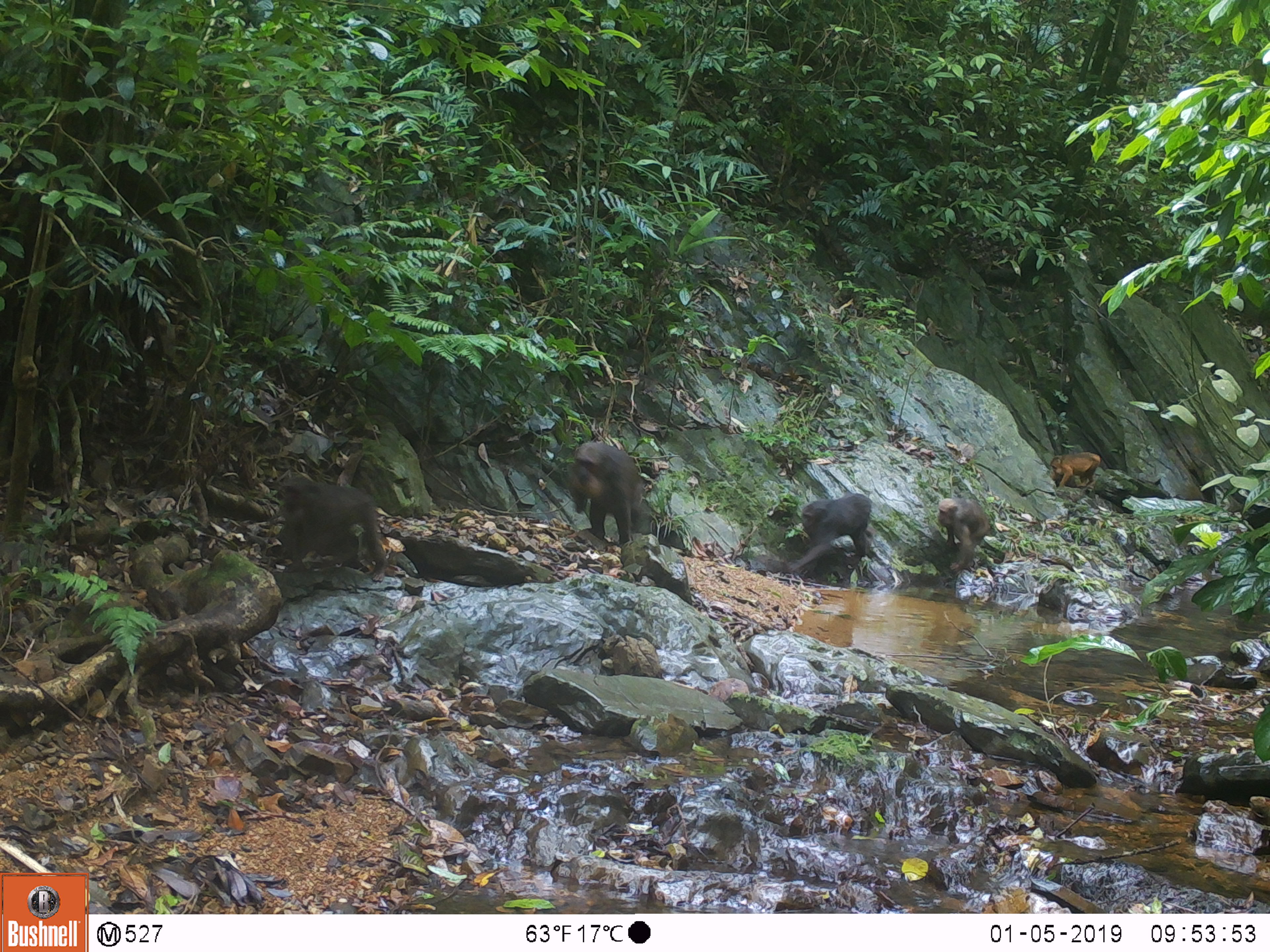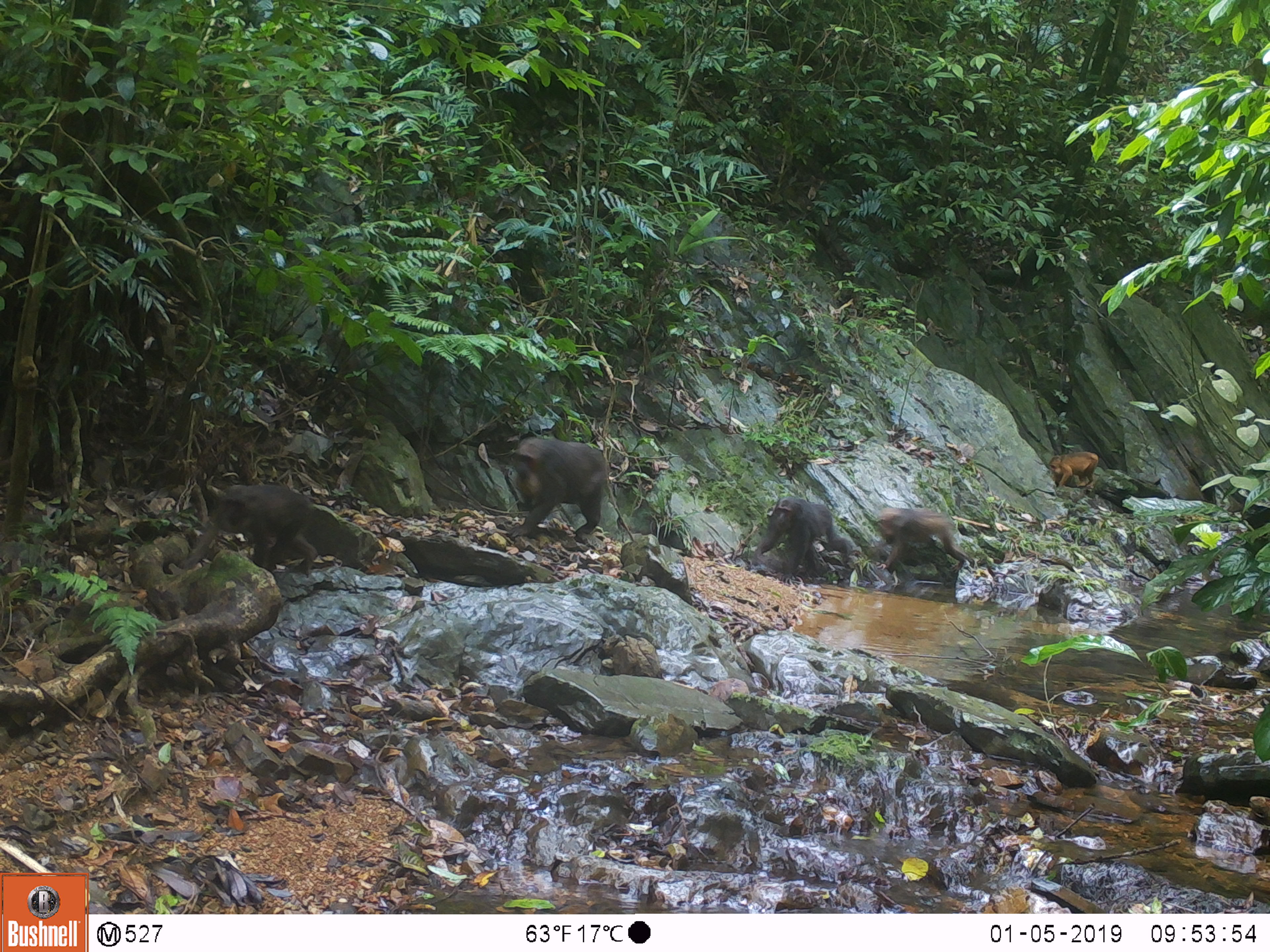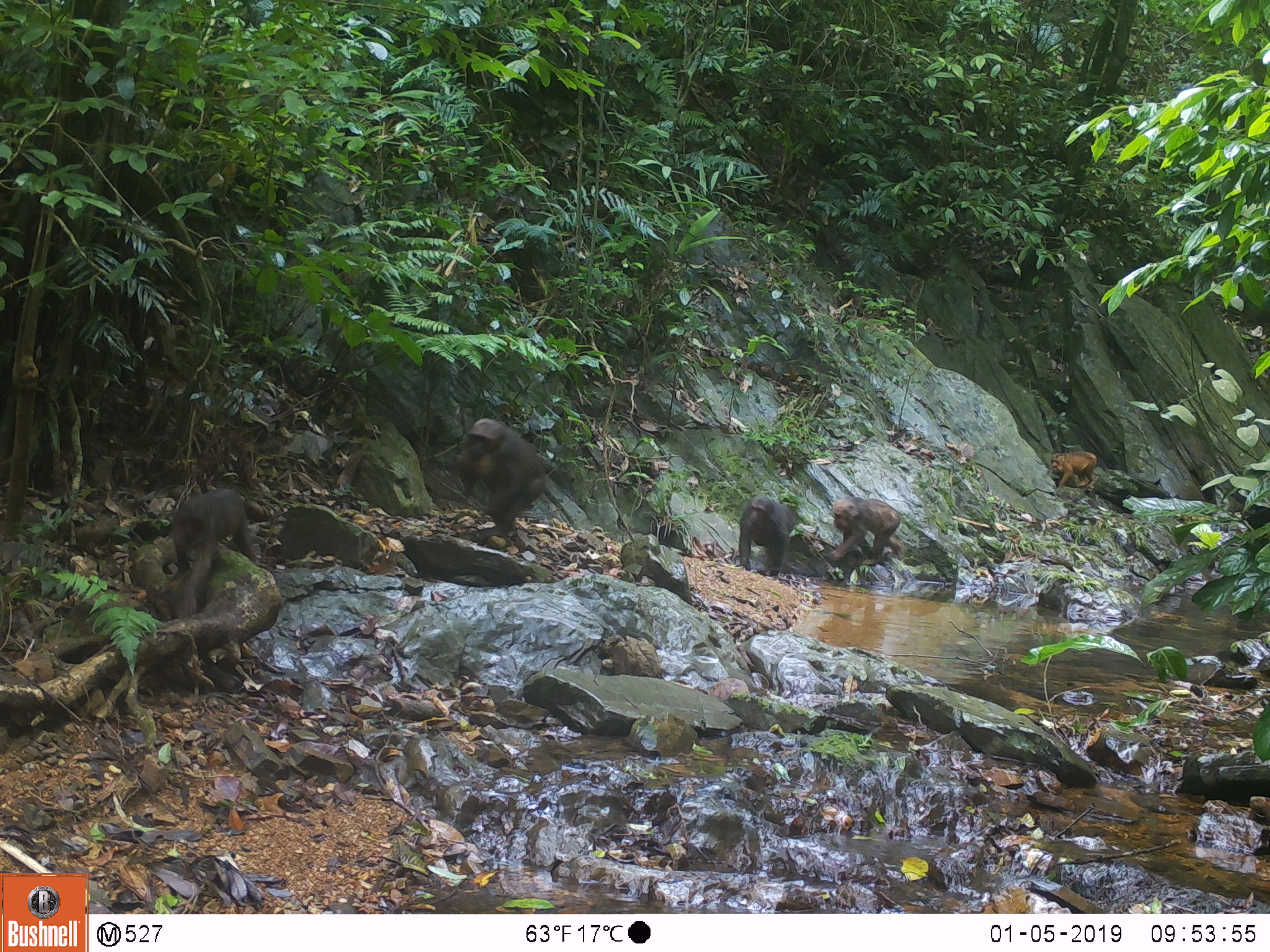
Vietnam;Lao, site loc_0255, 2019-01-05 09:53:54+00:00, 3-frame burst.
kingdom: Animalia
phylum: Chordata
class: Mammalia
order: Primates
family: Cercopithecidae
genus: Macaca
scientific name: Macaca arctoides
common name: stump-tailed macaque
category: stump tailed macaque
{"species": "stump tailed macaque (stump-tailed macaque) (Macaca arctoides)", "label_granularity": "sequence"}